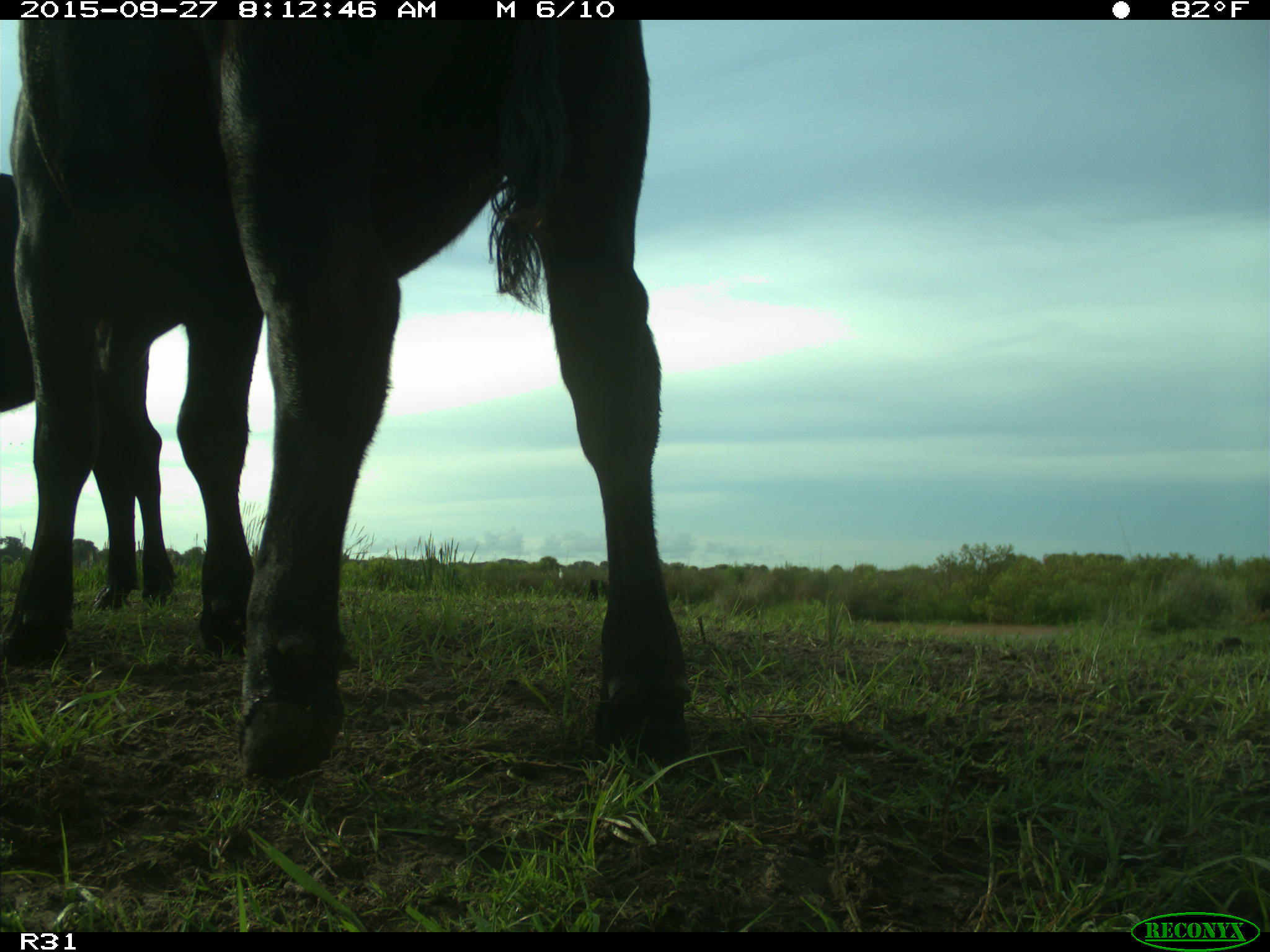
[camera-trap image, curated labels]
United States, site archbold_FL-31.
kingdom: Animalia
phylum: Chordata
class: Mammalia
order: Artiodactyla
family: Bovidae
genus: Bos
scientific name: Bos taurus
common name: domestic cow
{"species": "Bos taurus (domestic cow)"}